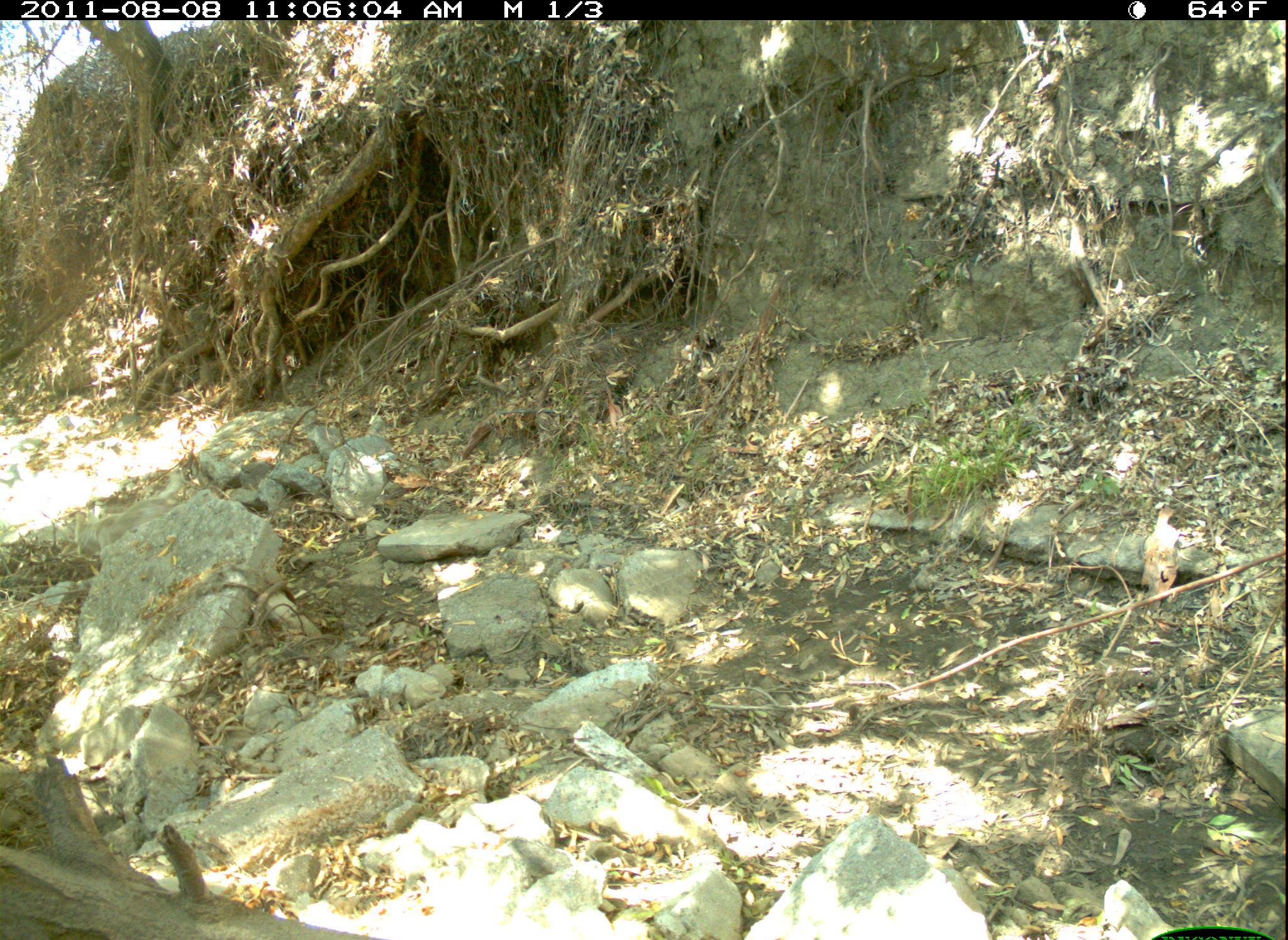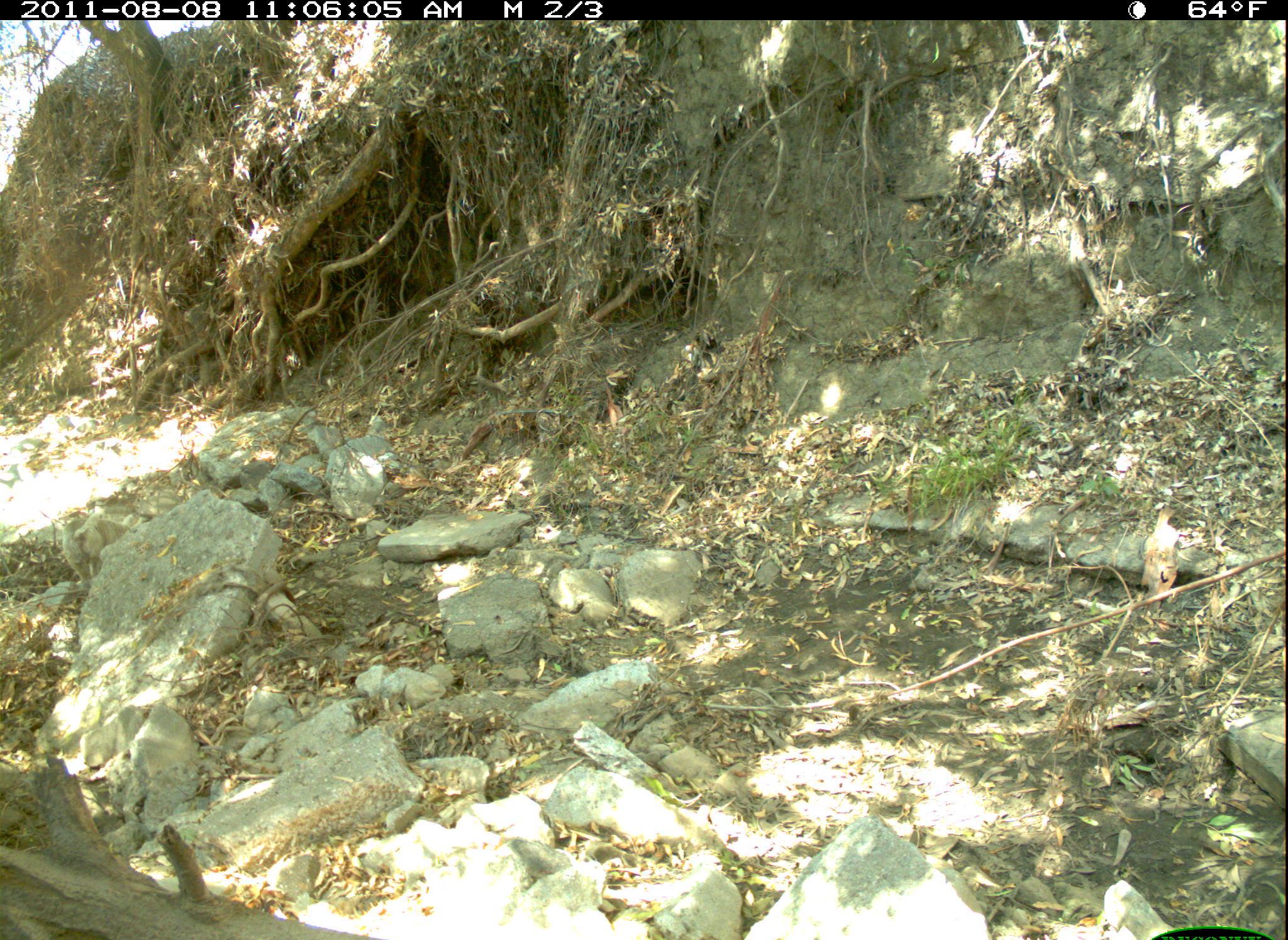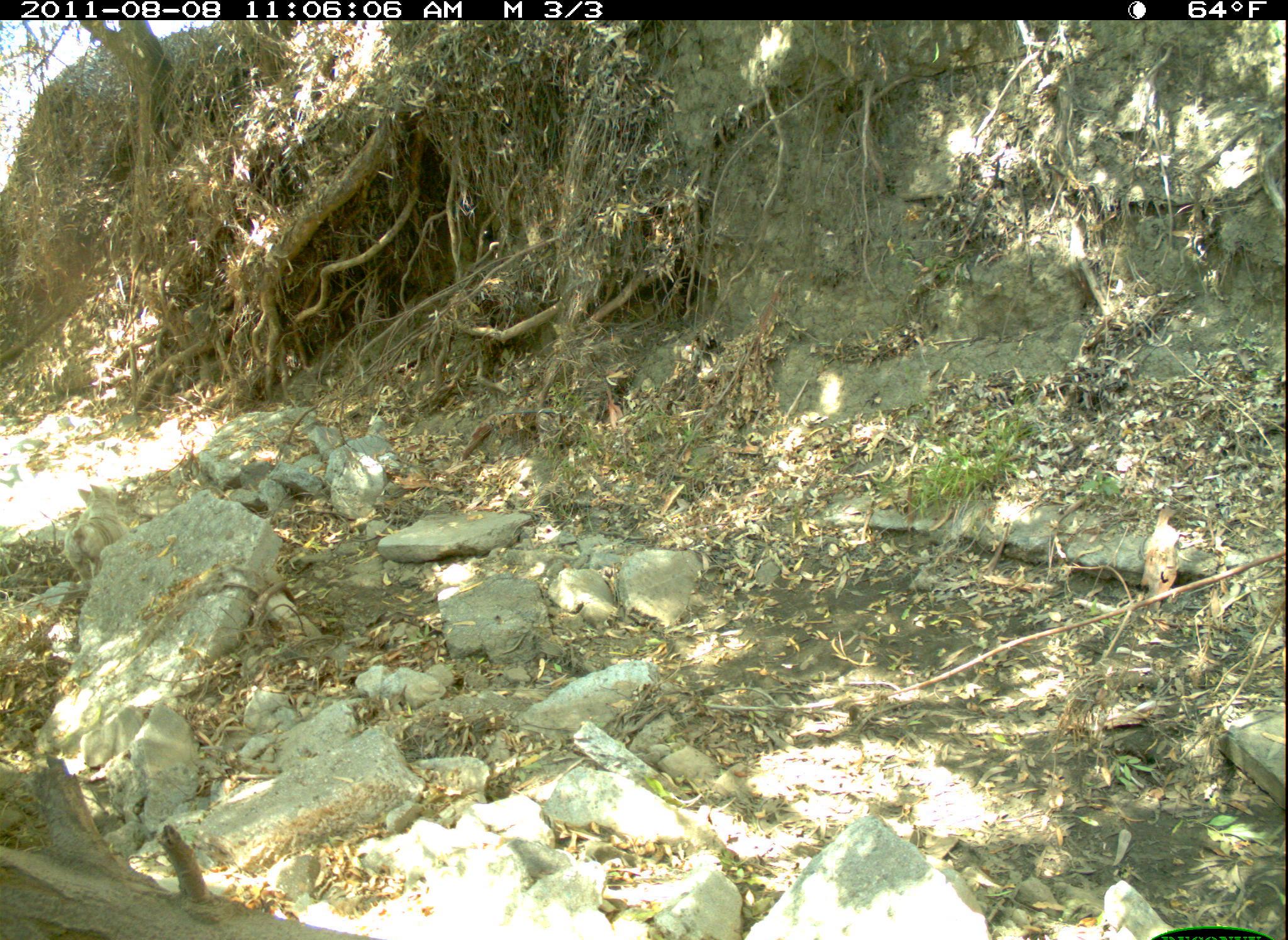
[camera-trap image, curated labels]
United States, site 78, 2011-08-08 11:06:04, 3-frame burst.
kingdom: Animalia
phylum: Chordata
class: Mammalia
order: Carnivora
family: Canidae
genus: Canis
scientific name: Canis familiaris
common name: domestic dog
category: dog